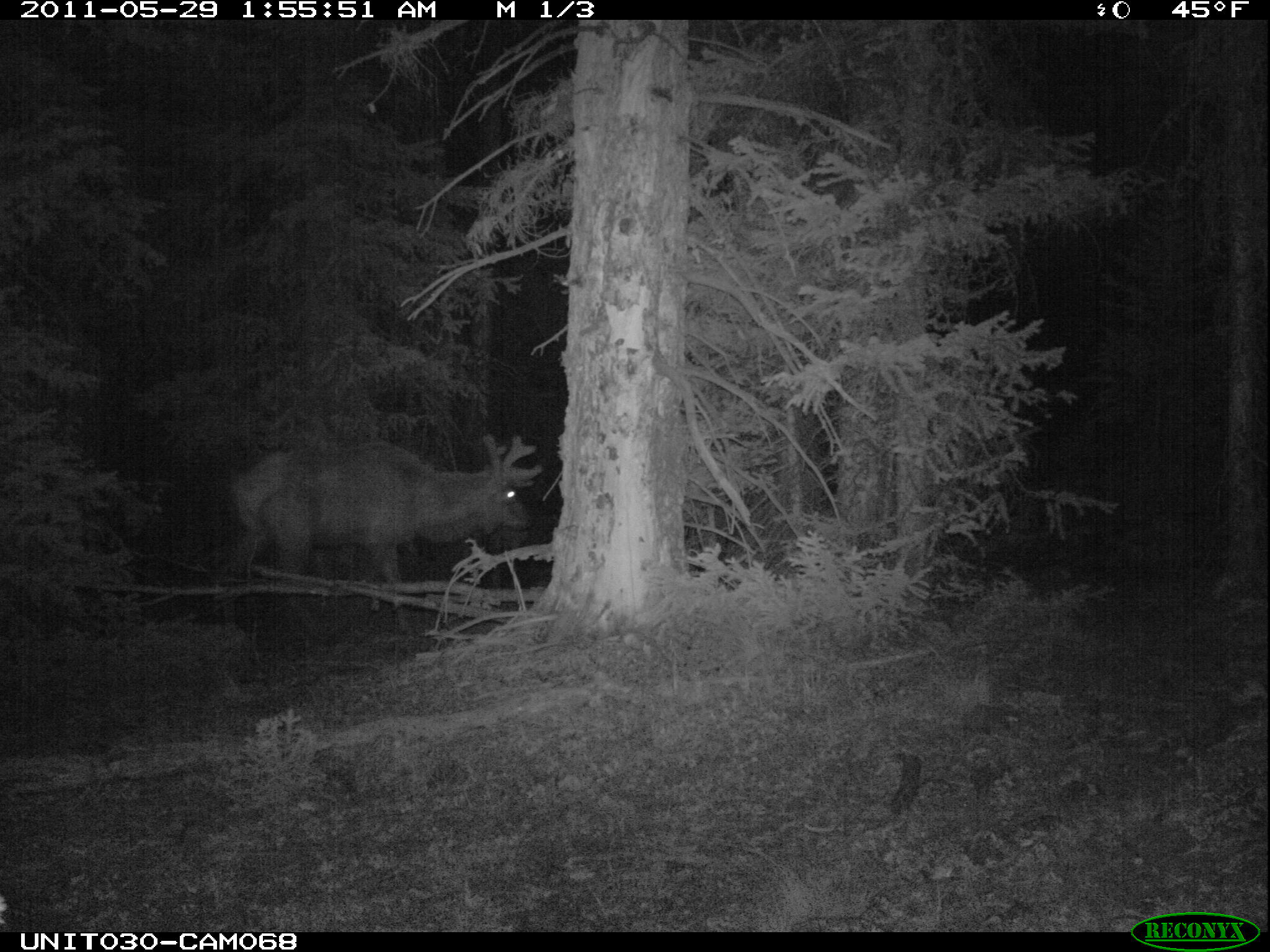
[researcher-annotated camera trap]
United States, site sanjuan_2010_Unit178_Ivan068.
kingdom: Animalia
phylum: Chordata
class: Mammalia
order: Artiodactyla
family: Cervidae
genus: Cervus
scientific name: Cervus elaphus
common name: red deer